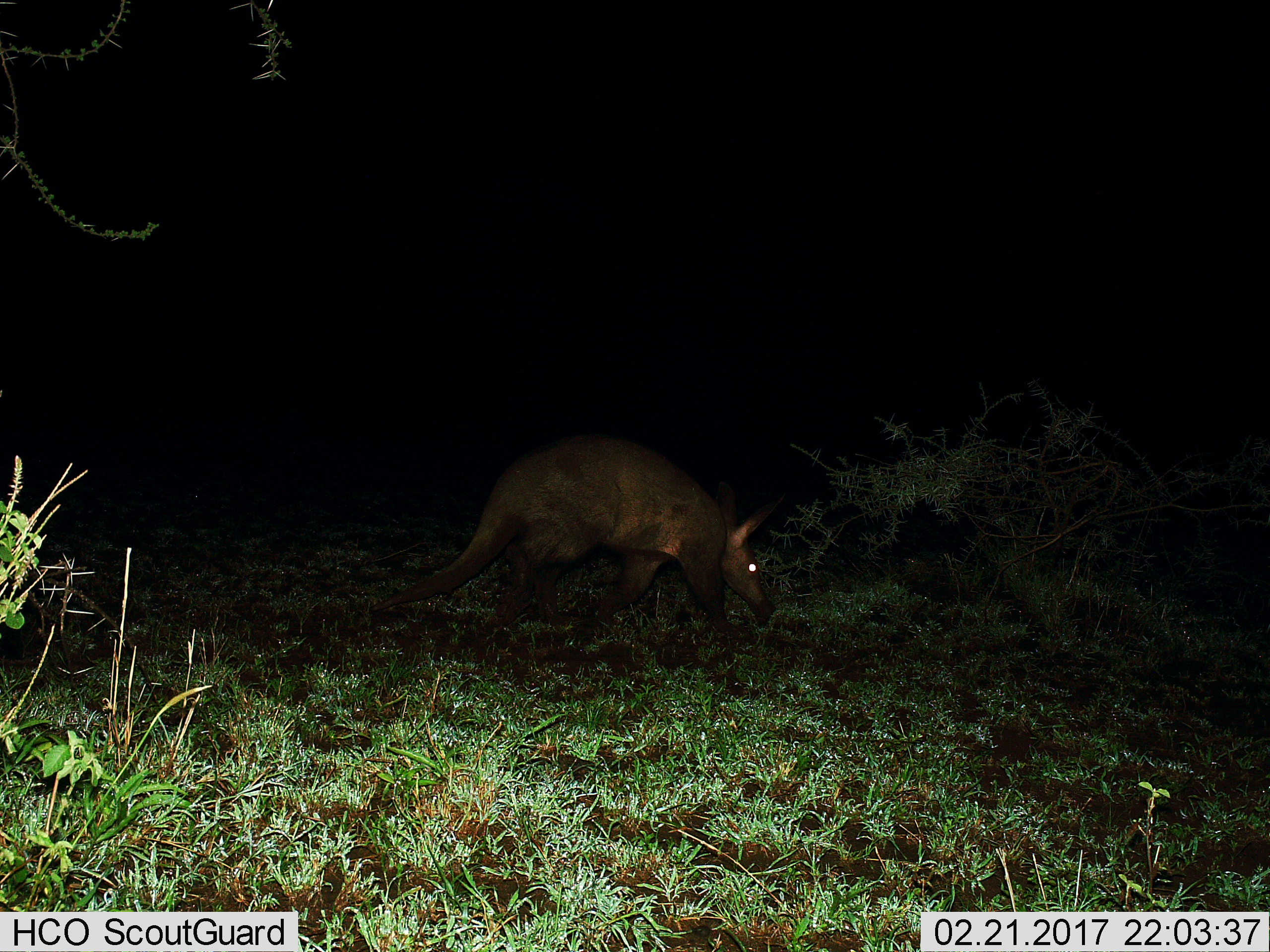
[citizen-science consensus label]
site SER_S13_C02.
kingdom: Animalia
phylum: Chordata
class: Mammalia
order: Tubulidentata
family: Orycteropodidae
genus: Orycteropus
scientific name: Orycteropus afer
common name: aardvark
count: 1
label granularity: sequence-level